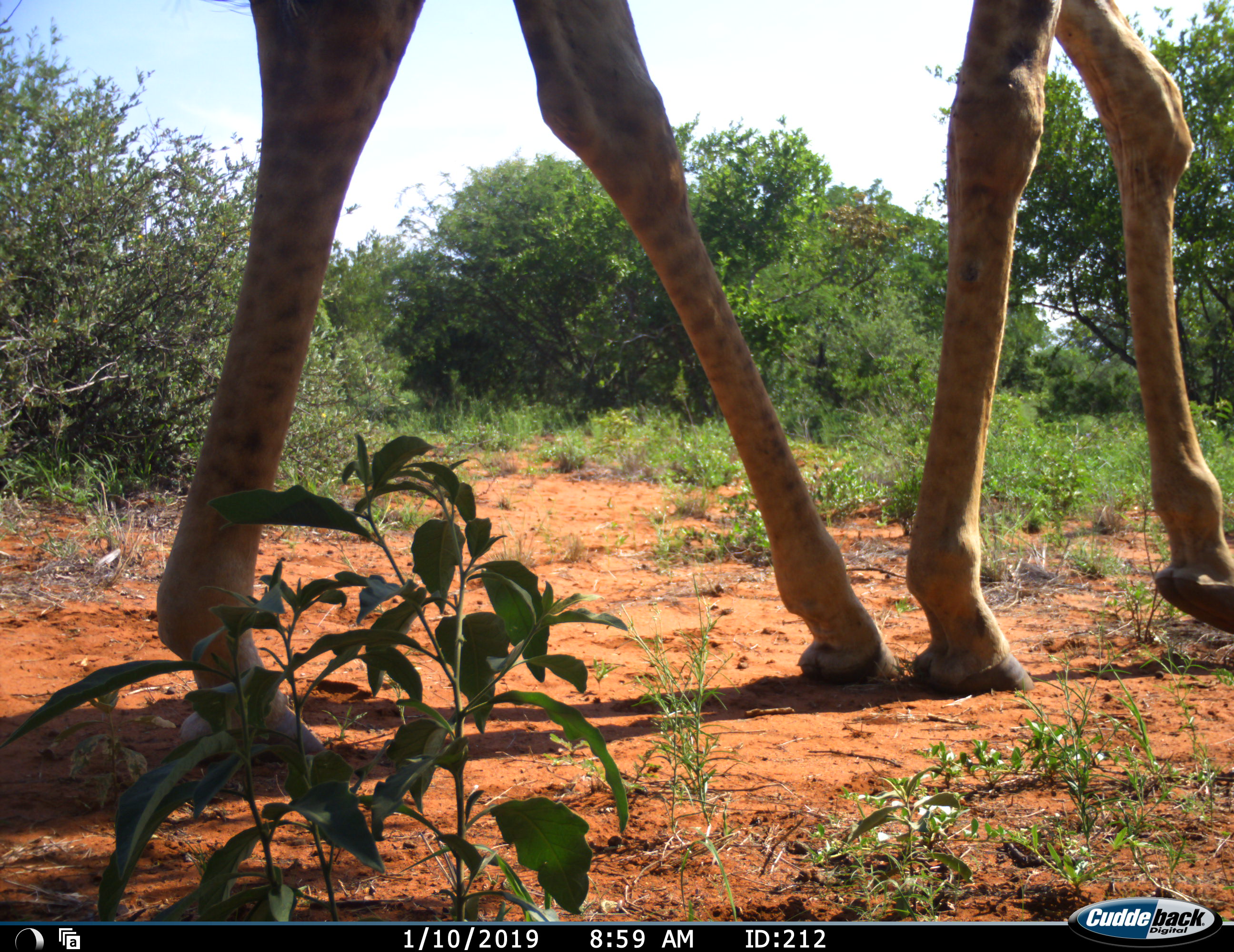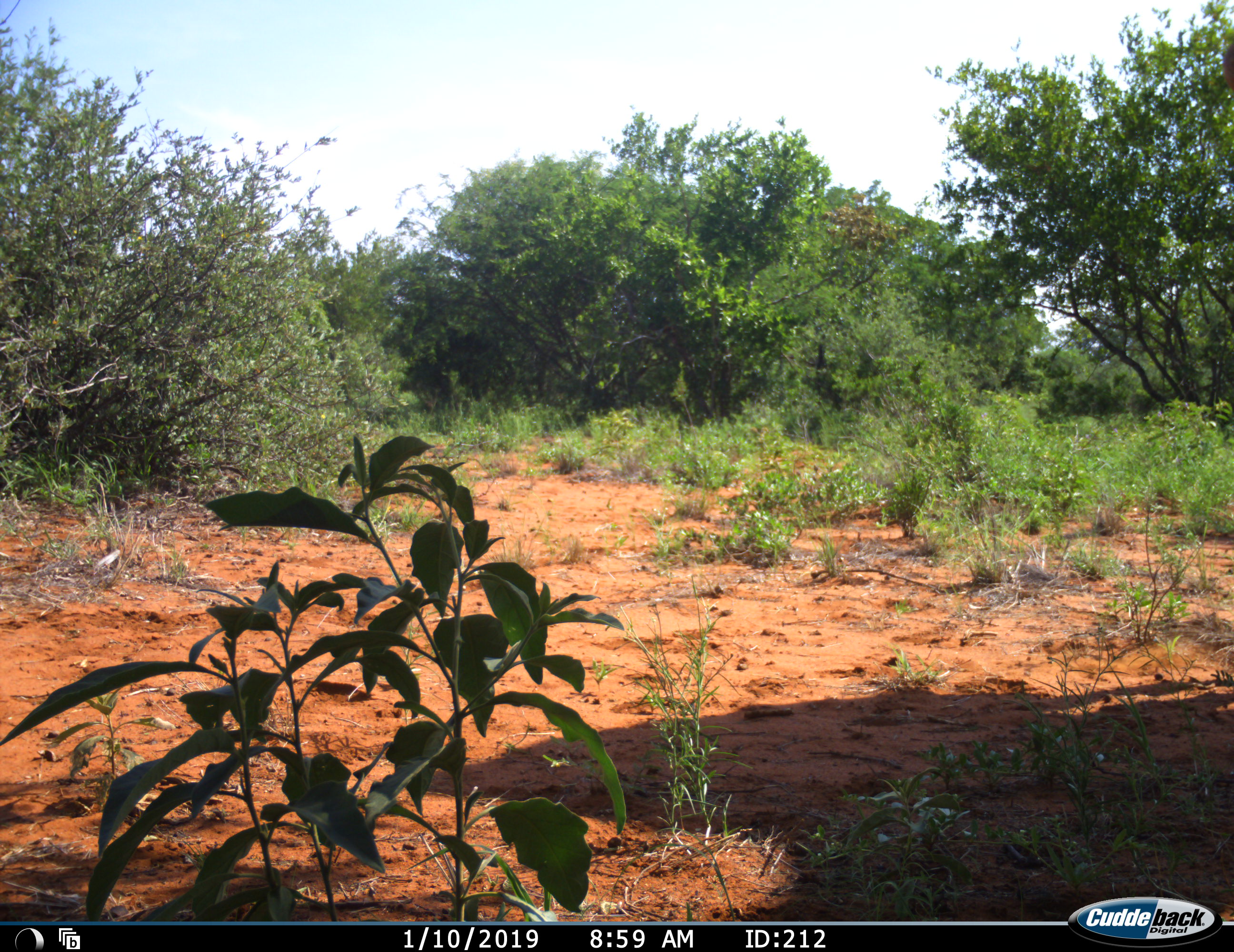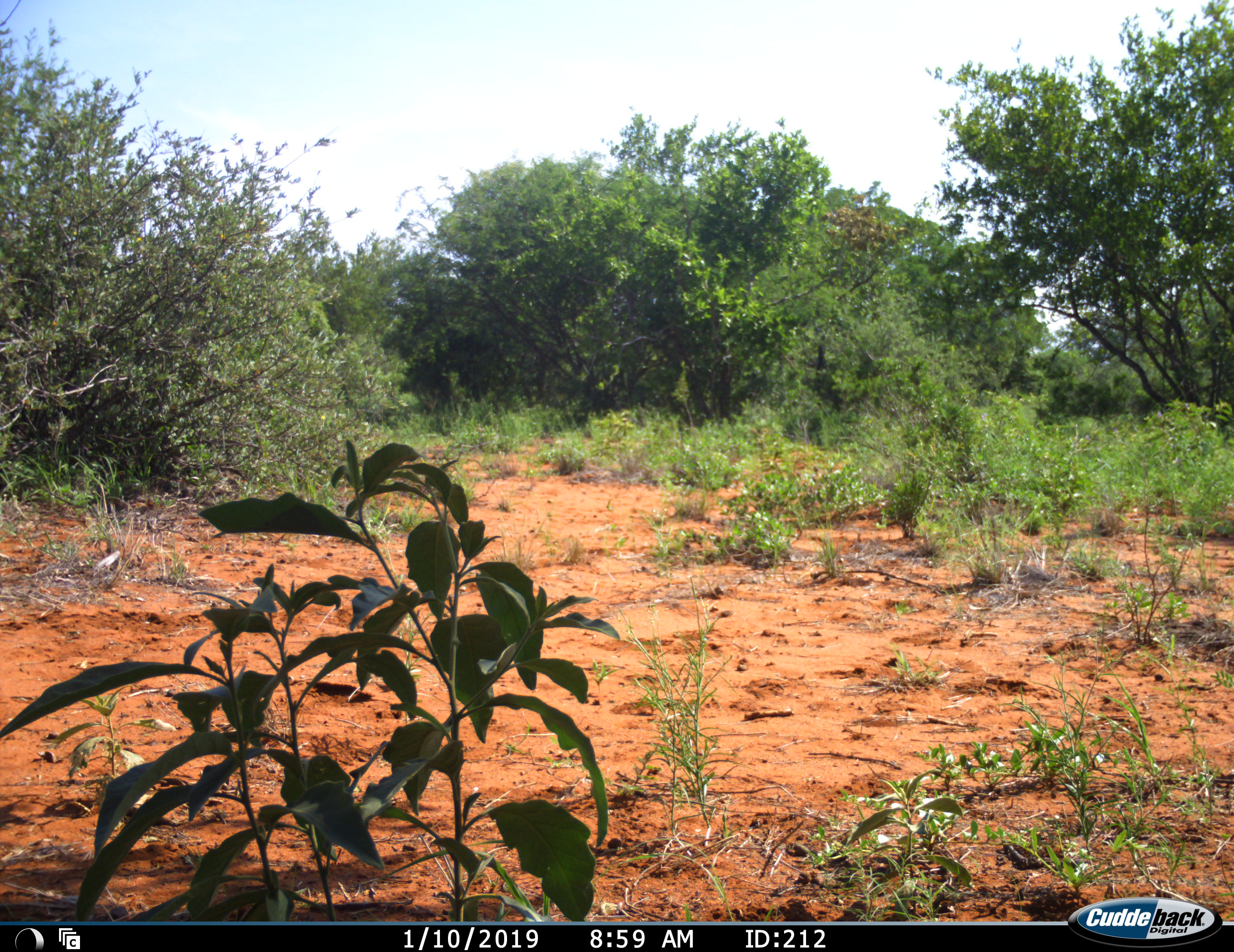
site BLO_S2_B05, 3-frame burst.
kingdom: Animalia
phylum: Chordata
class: Mammalia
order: Artiodactyla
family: Giraffidae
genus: Giraffa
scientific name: Giraffa camelopardalis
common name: giraffe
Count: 1.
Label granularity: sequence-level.